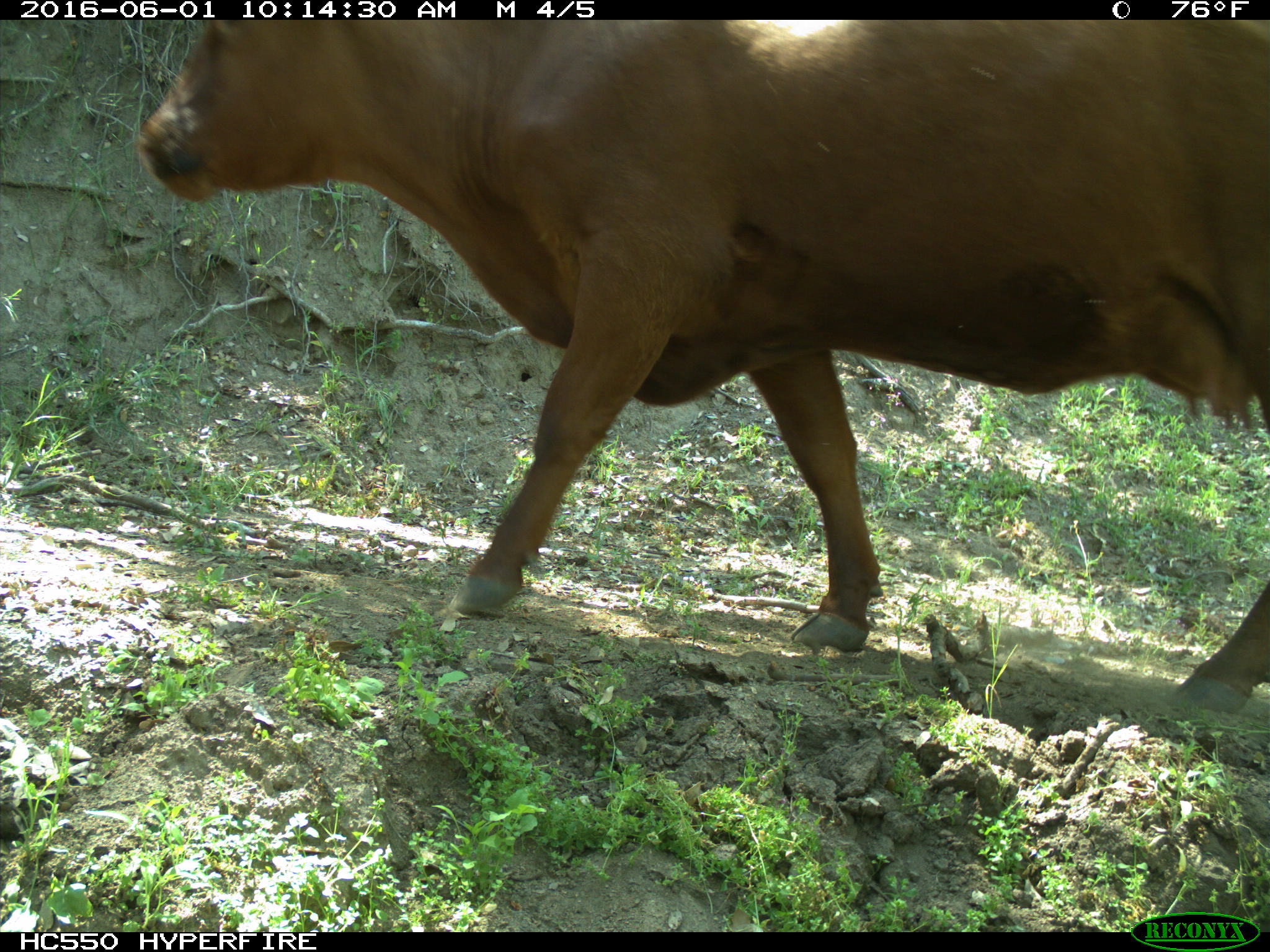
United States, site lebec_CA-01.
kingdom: Animalia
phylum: Chordata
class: Mammalia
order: Artiodactyla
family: Bovidae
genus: Bos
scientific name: Bos taurus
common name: domestic cow